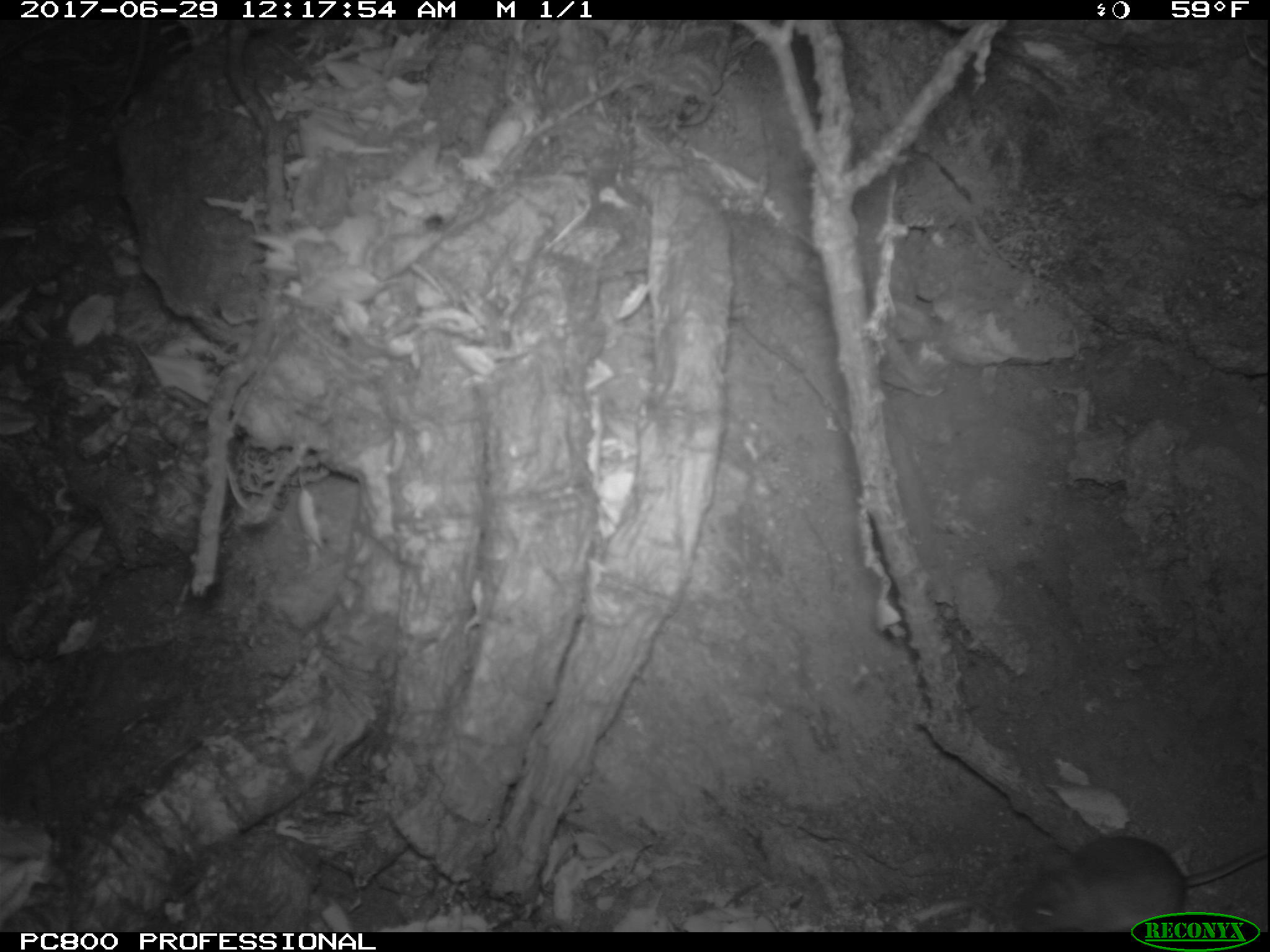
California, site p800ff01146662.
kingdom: Animalia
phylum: Chordata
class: Mammalia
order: Rodentia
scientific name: Rodentia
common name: rodent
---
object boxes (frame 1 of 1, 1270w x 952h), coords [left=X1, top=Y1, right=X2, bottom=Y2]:
rodent: [left=1014, top=833, right=1269, bottom=931]